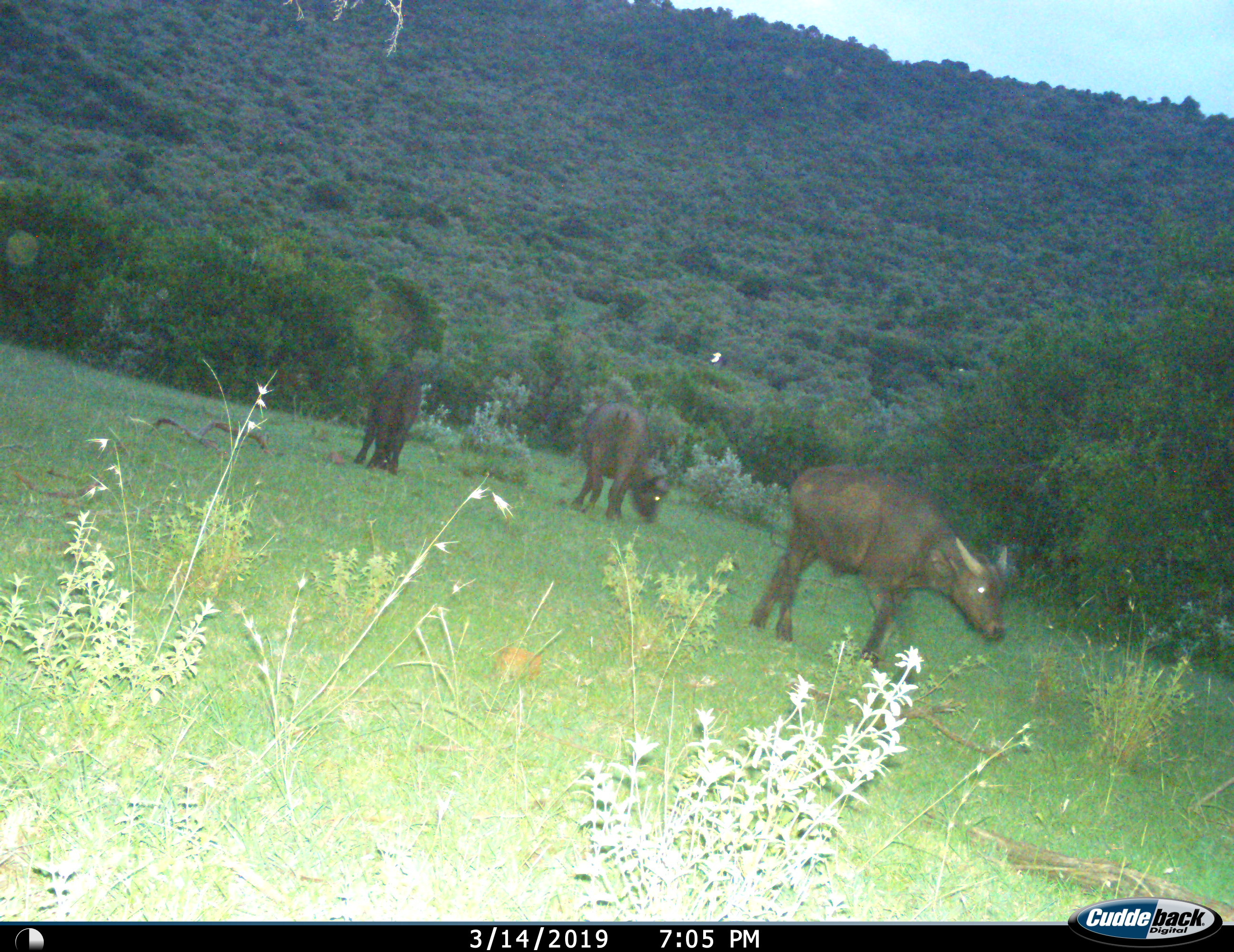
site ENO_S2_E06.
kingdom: Animalia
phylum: Chordata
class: Mammalia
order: Artiodactyla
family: Bovidae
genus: Syncerus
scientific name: Syncerus caffer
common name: african buffalo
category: buffalo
Buffalo (african buffalo) (Syncerus caffer), count 3. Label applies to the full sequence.